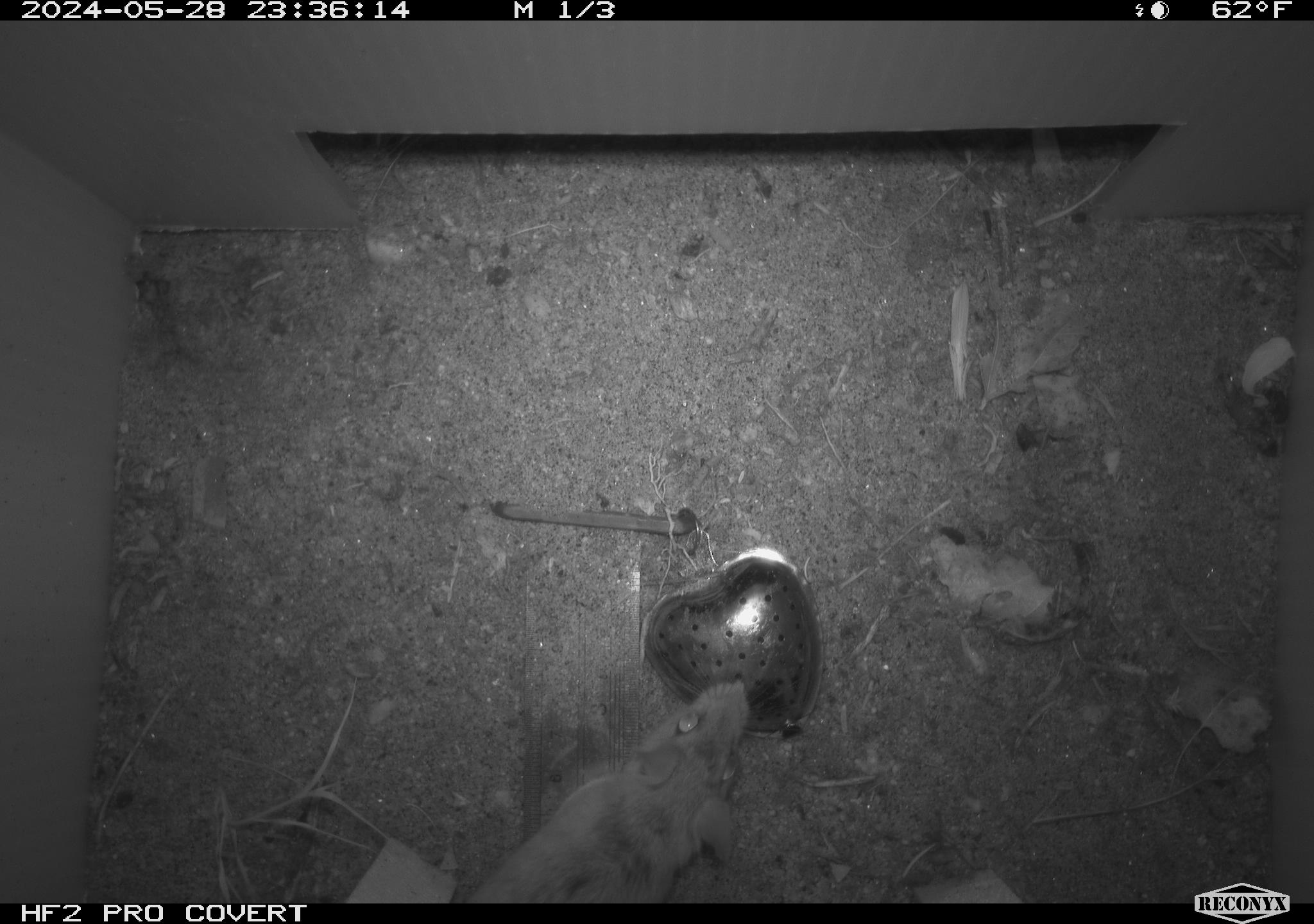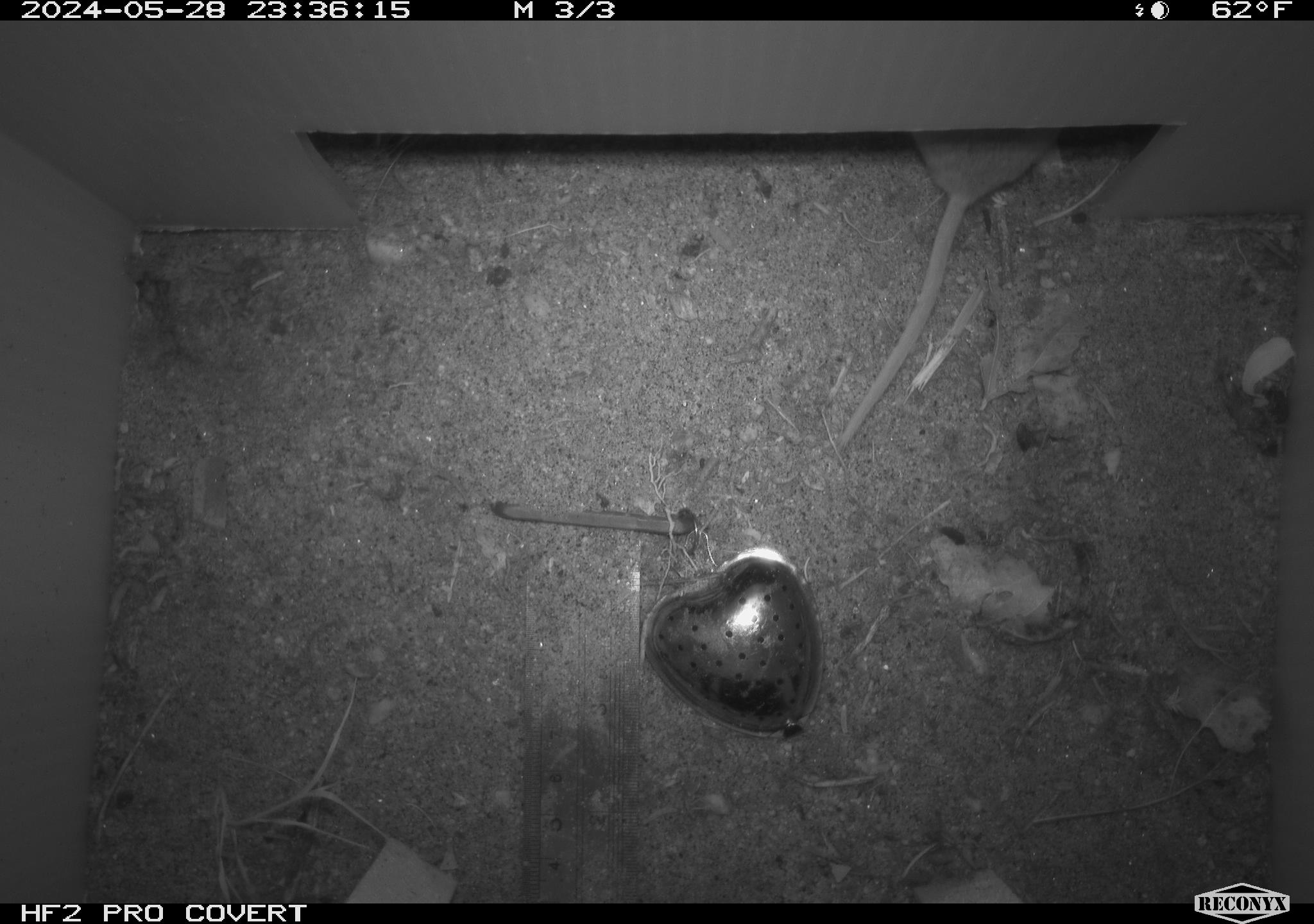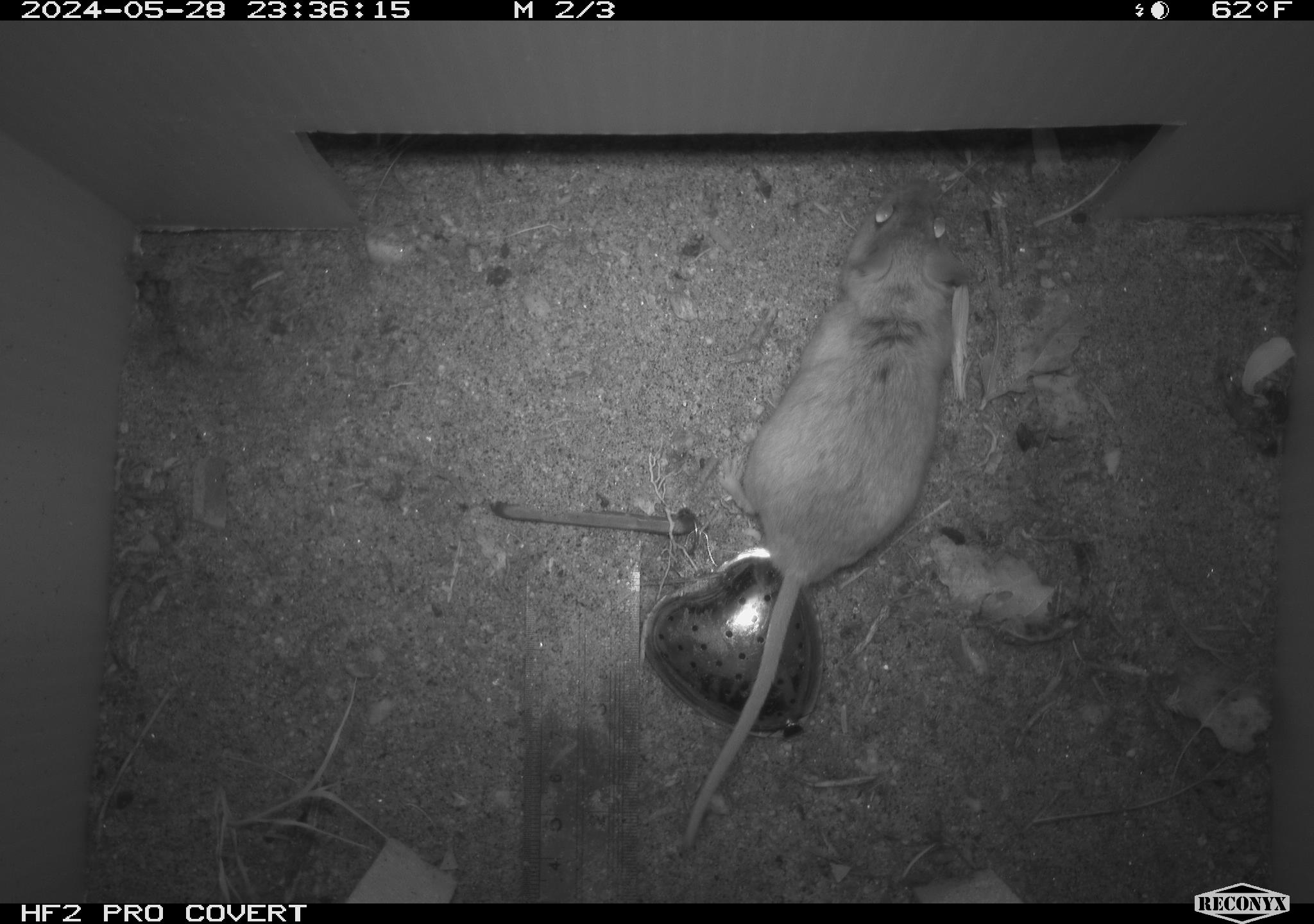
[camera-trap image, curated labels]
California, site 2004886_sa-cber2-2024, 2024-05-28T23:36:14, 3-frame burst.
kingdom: Animalia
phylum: Chordata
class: Mammalia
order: Rodentia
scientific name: Rodentia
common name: mouse species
Mouse species (Rodentia).